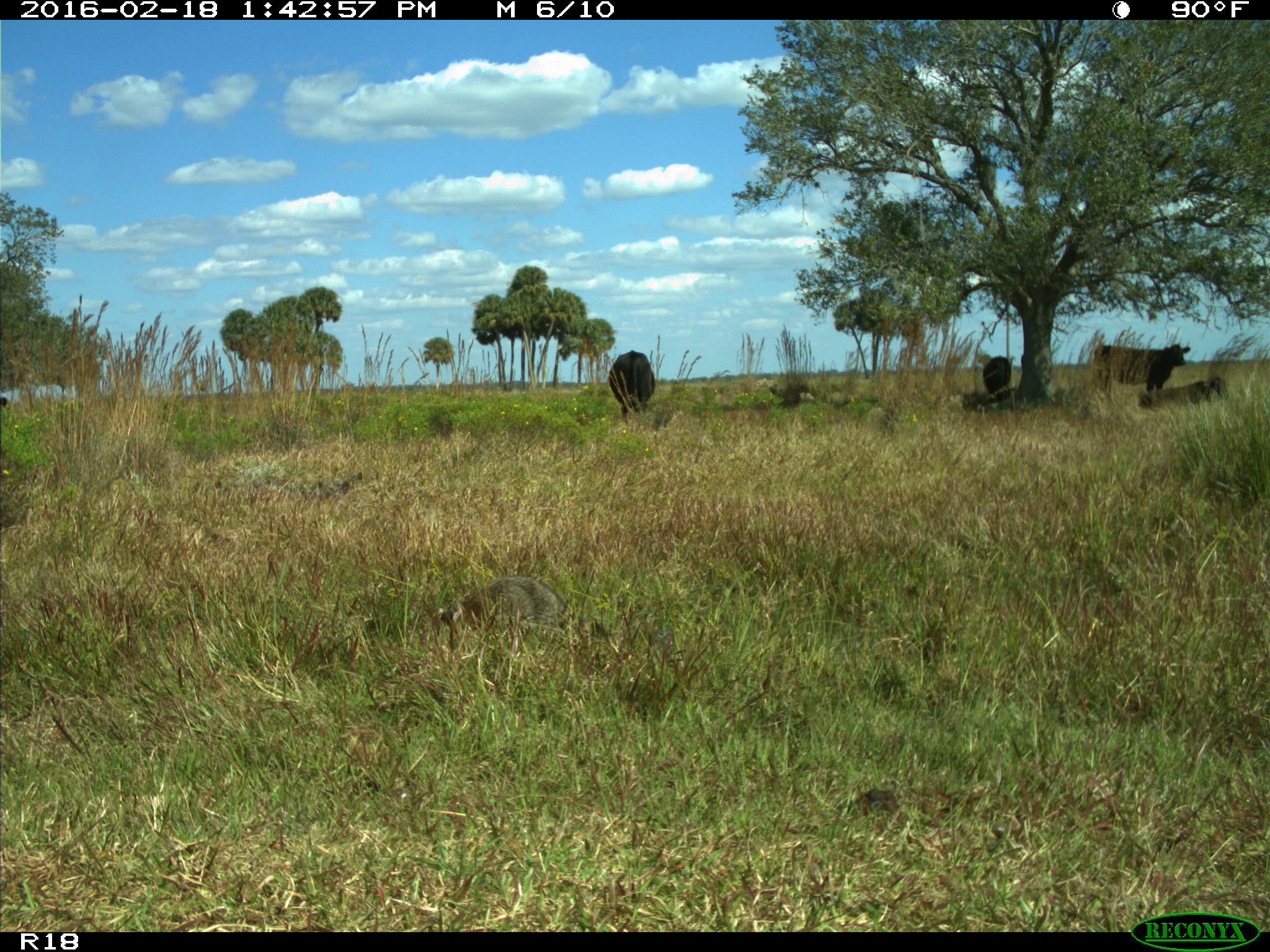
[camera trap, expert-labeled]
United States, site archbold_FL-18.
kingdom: Animalia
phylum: Chordata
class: Mammalia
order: Artiodactyla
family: Bovidae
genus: Bos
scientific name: Bos taurus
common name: domestic cow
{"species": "Bos taurus (domestic cow)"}